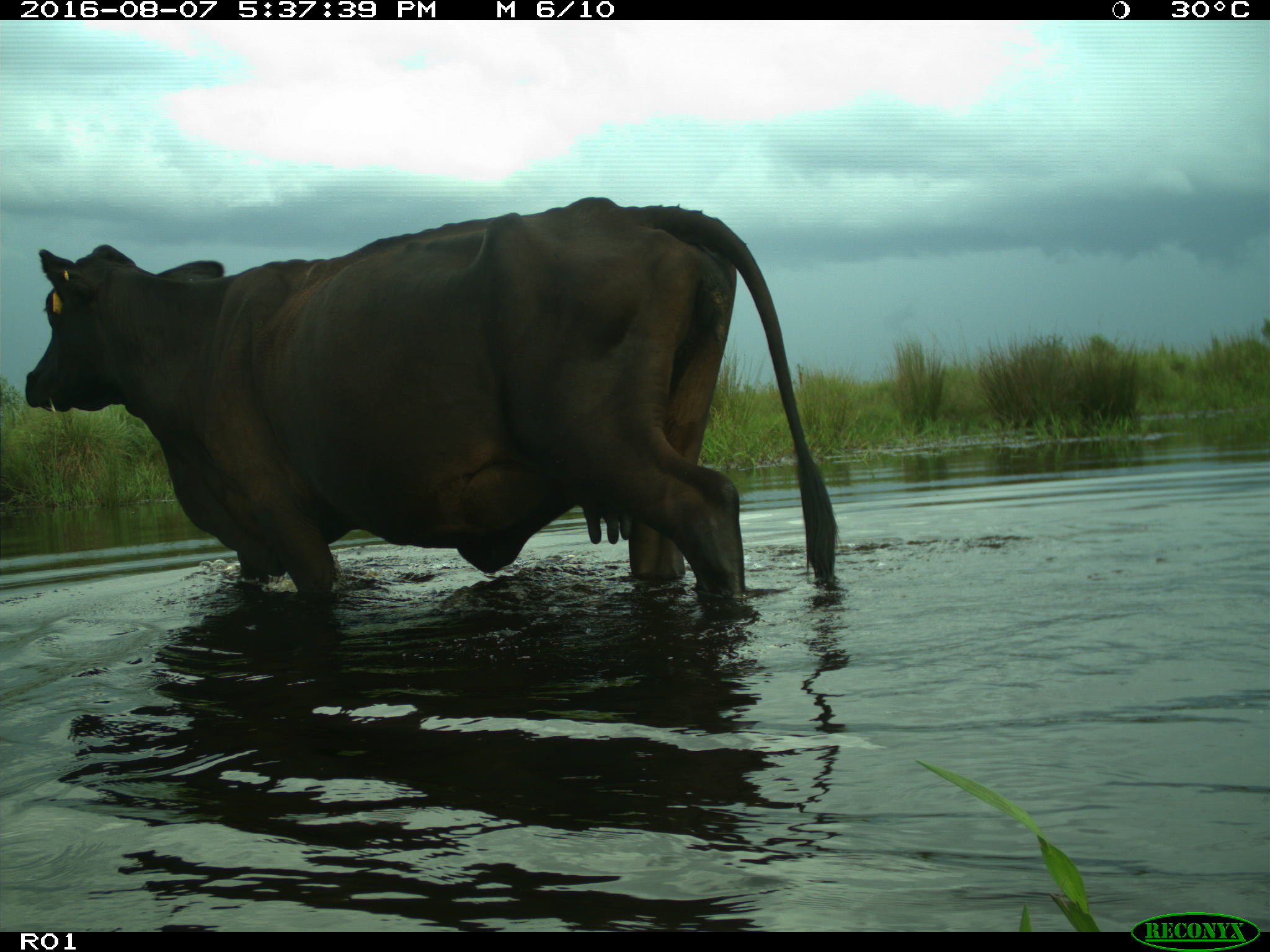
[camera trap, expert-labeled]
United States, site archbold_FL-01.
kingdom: Animalia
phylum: Chordata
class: Mammalia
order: Artiodactyla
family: Bovidae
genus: Bos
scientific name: Bos taurus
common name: domestic cow